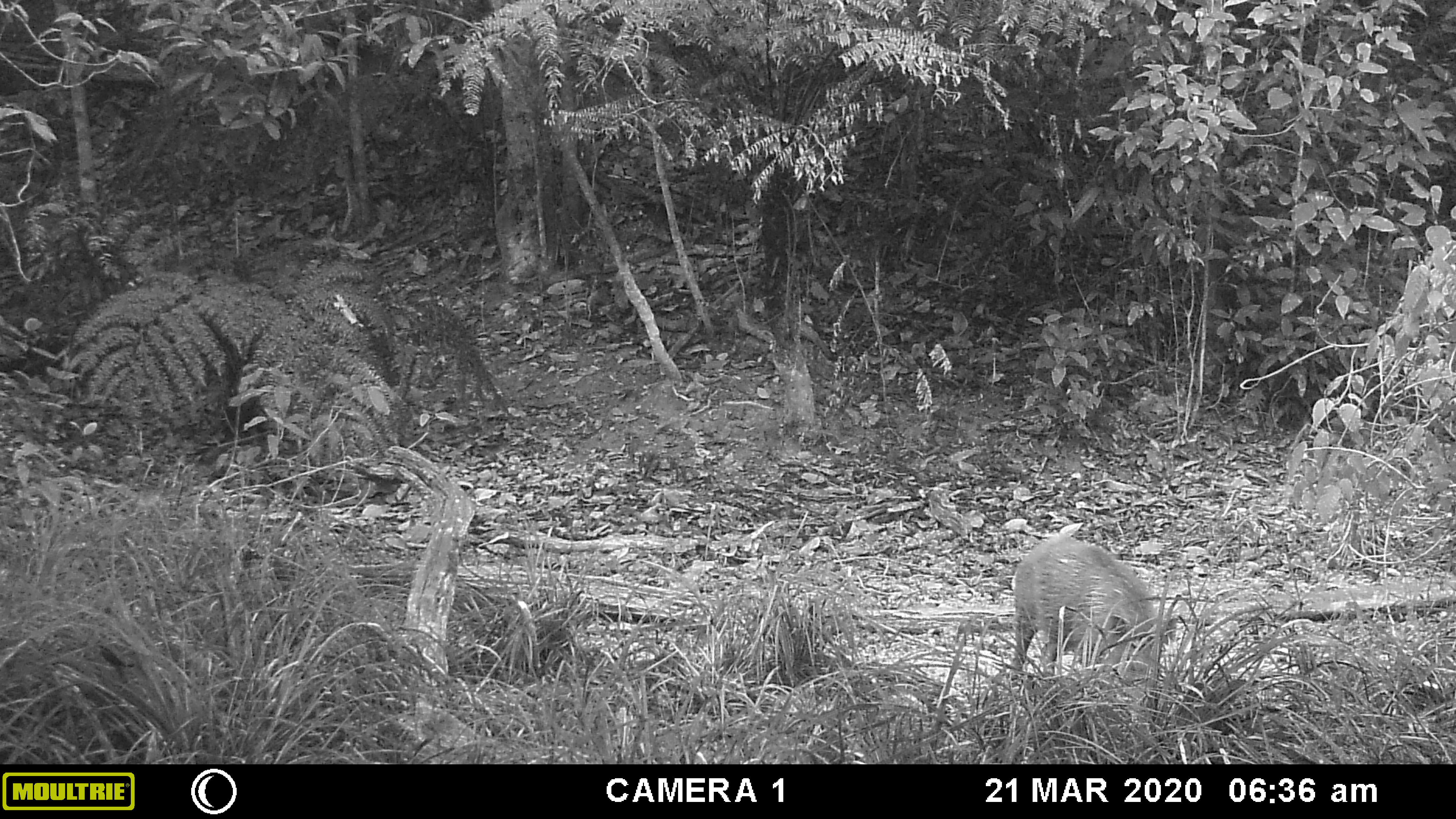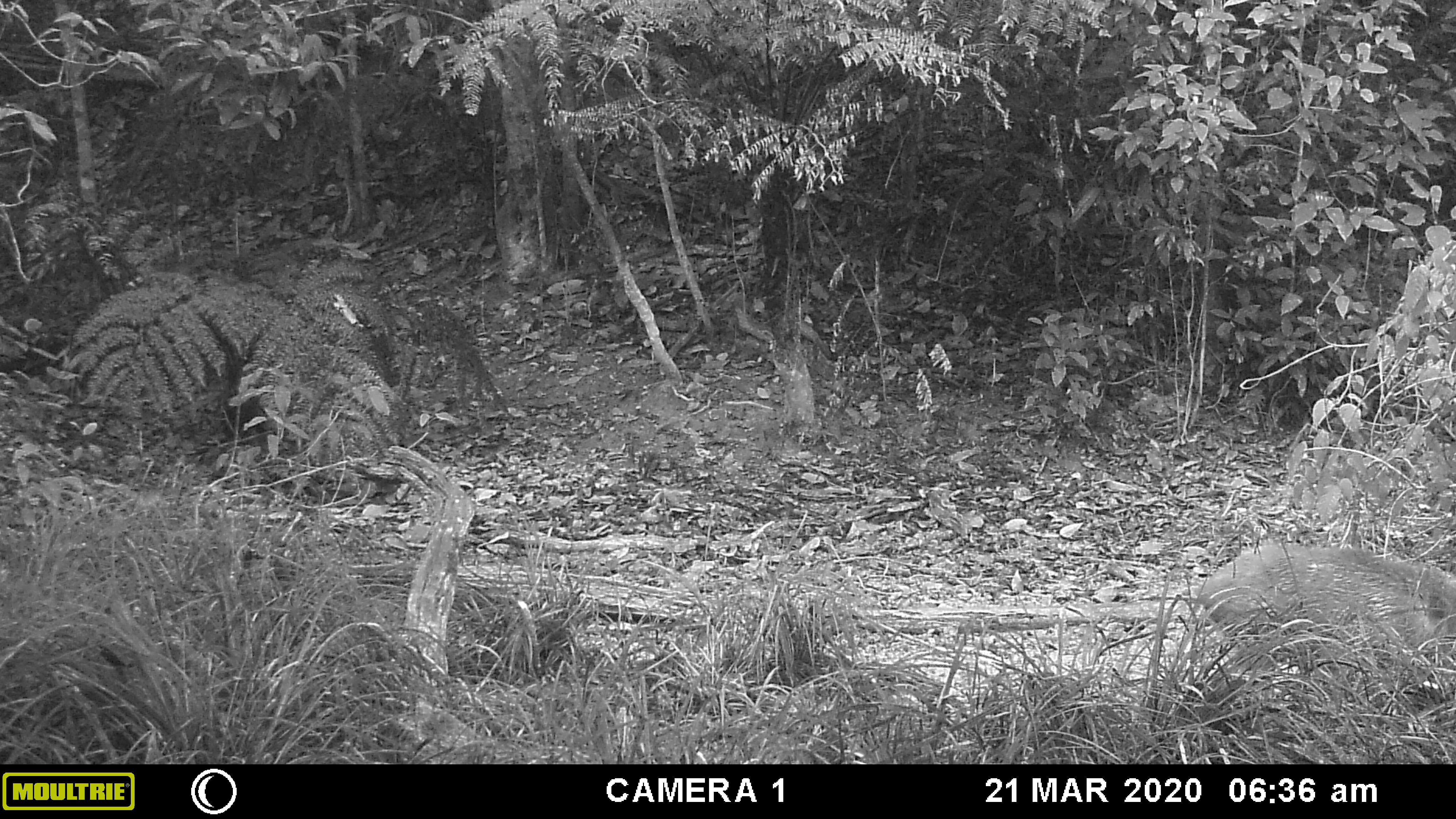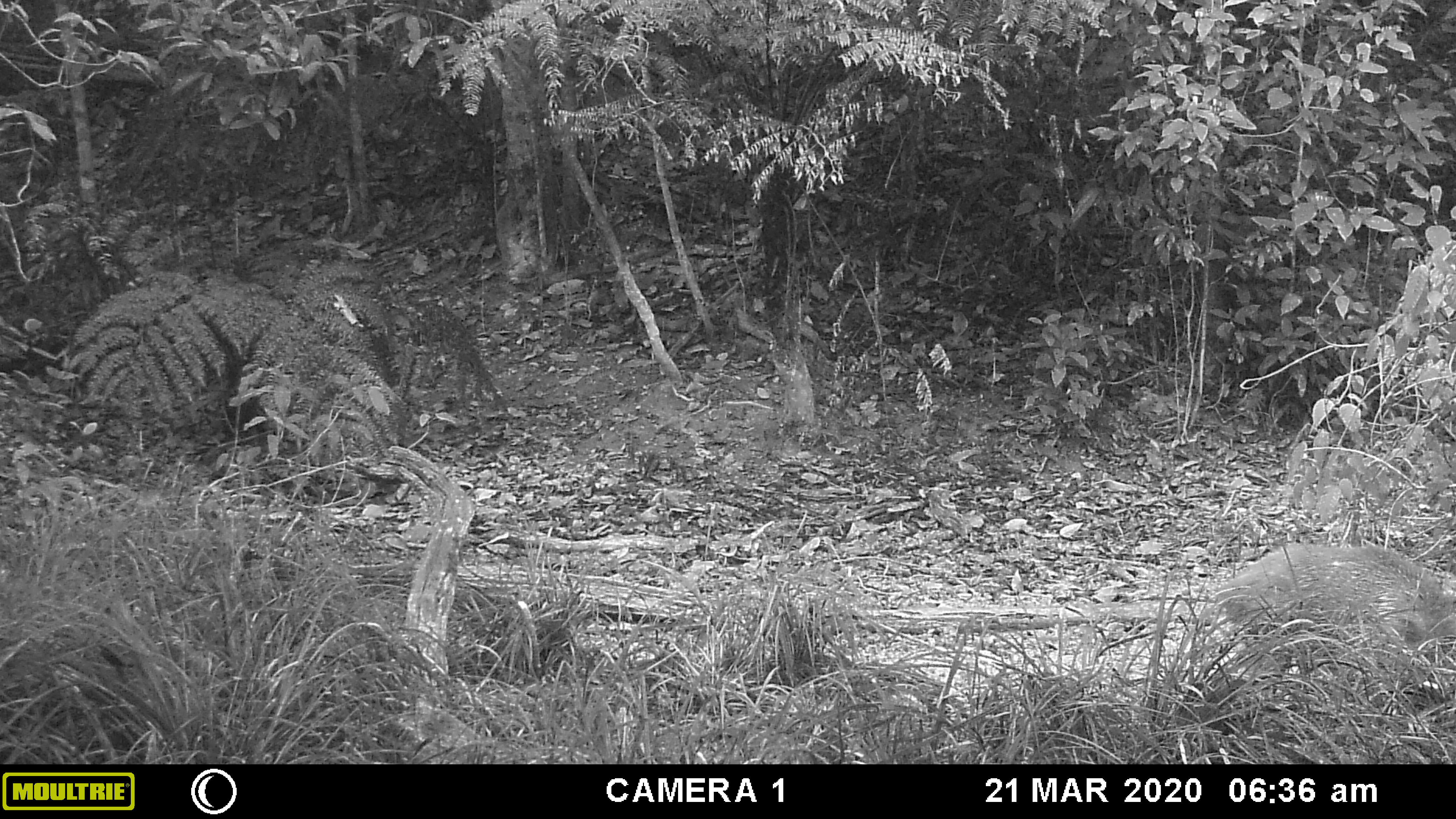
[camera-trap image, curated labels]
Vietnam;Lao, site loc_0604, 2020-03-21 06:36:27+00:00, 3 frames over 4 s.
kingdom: Animalia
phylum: Chordata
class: Mammalia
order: Artiodactyla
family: Suidae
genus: Sus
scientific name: Sus scrofa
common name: eurasian wild pig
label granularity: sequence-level